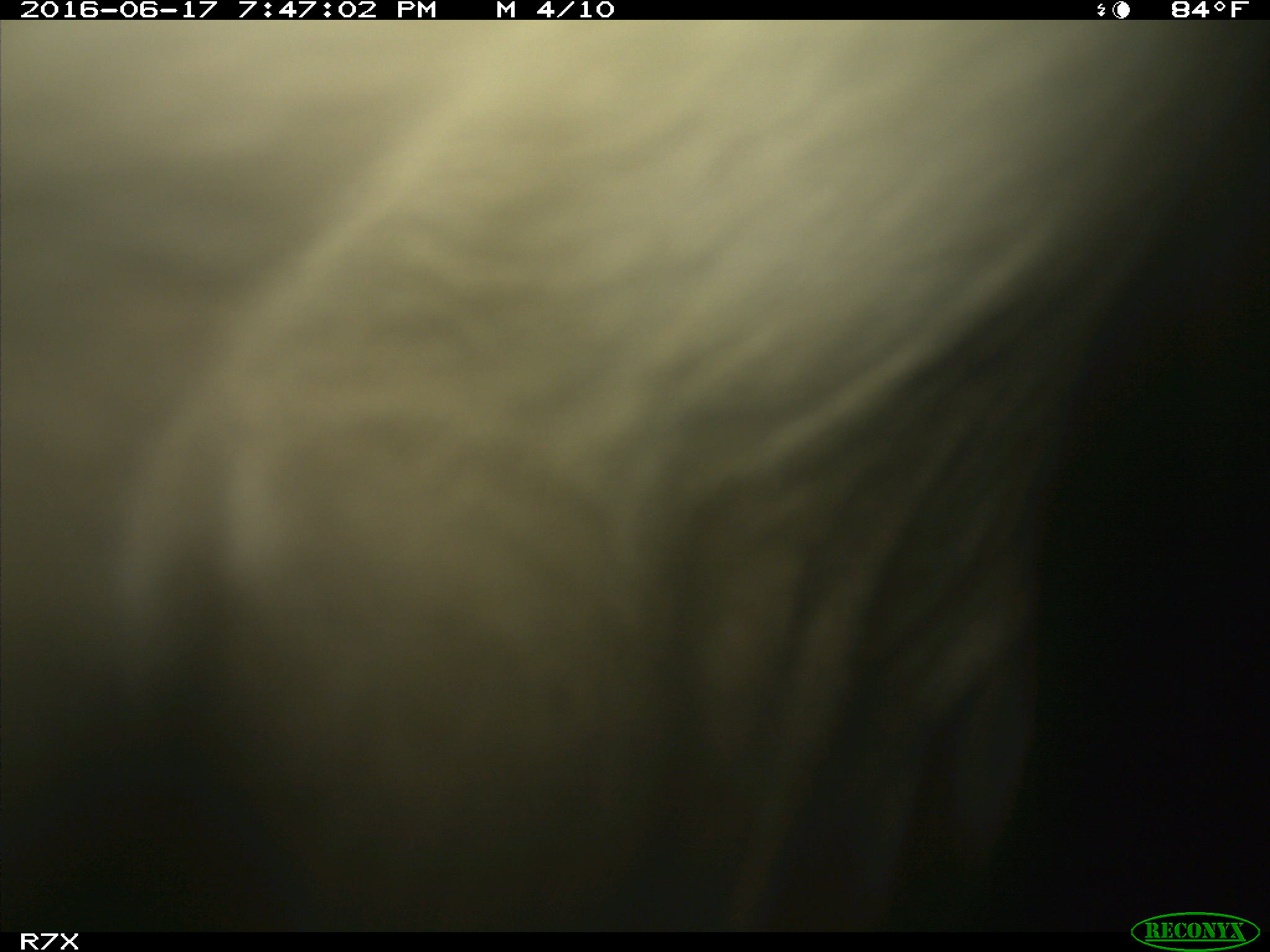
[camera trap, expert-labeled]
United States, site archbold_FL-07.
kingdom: Animalia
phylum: Chordata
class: Mammalia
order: Artiodactyla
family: Bovidae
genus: Bos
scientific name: Bos taurus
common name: domestic cow